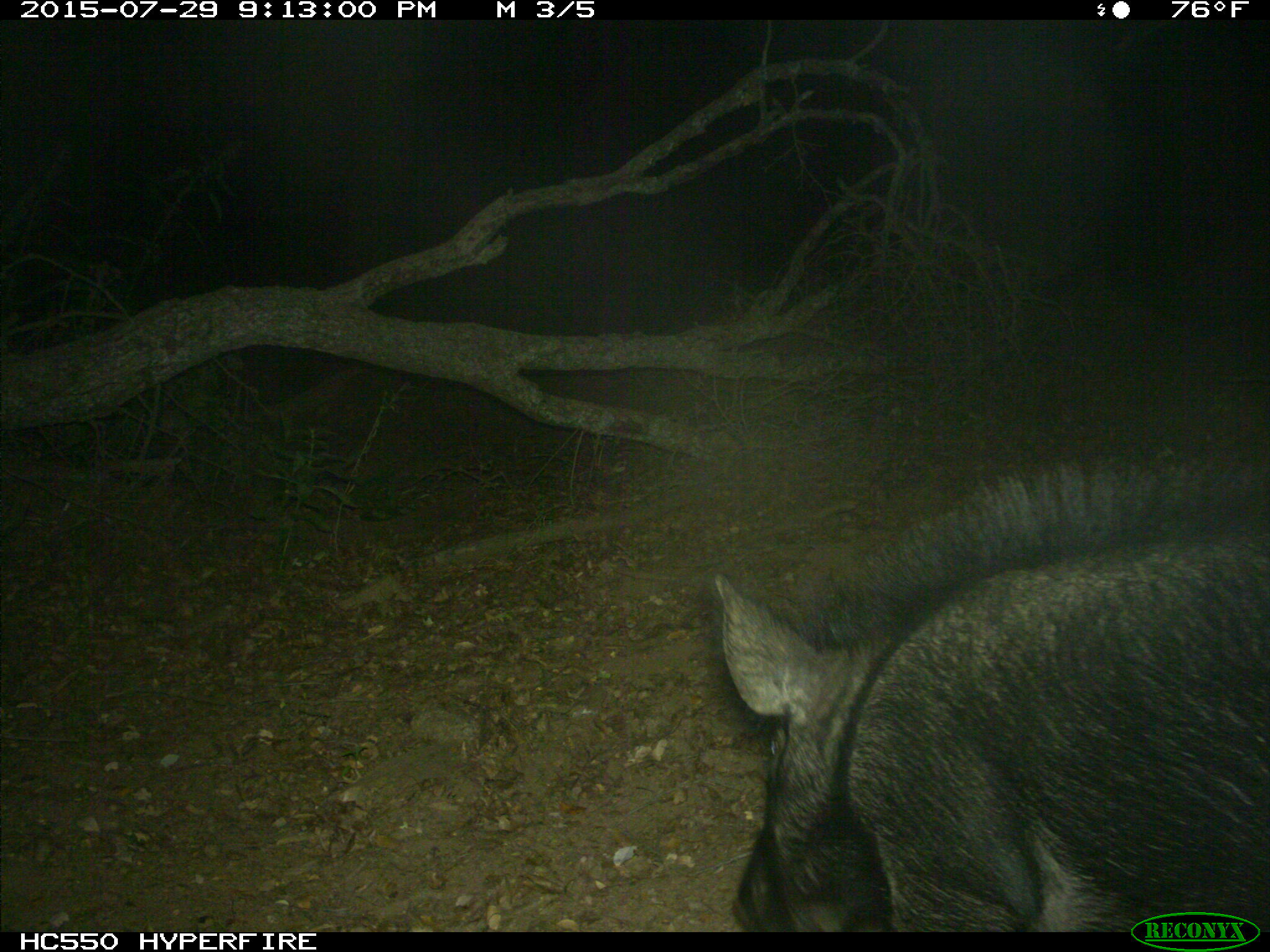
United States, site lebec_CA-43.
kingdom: Animalia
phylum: Chordata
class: Mammalia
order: Artiodactyla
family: Suidae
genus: Sus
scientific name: Sus scrofa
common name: wild boar